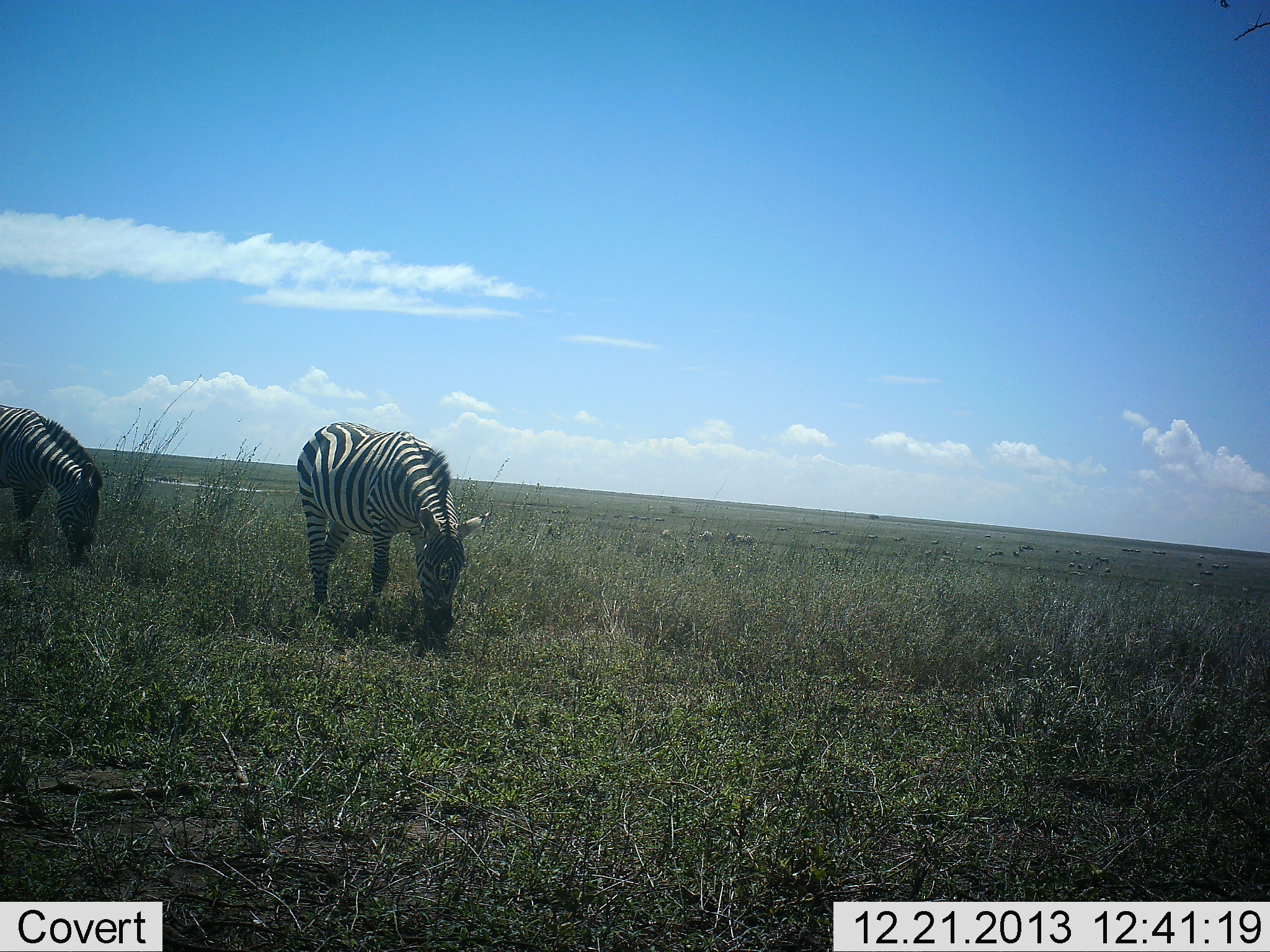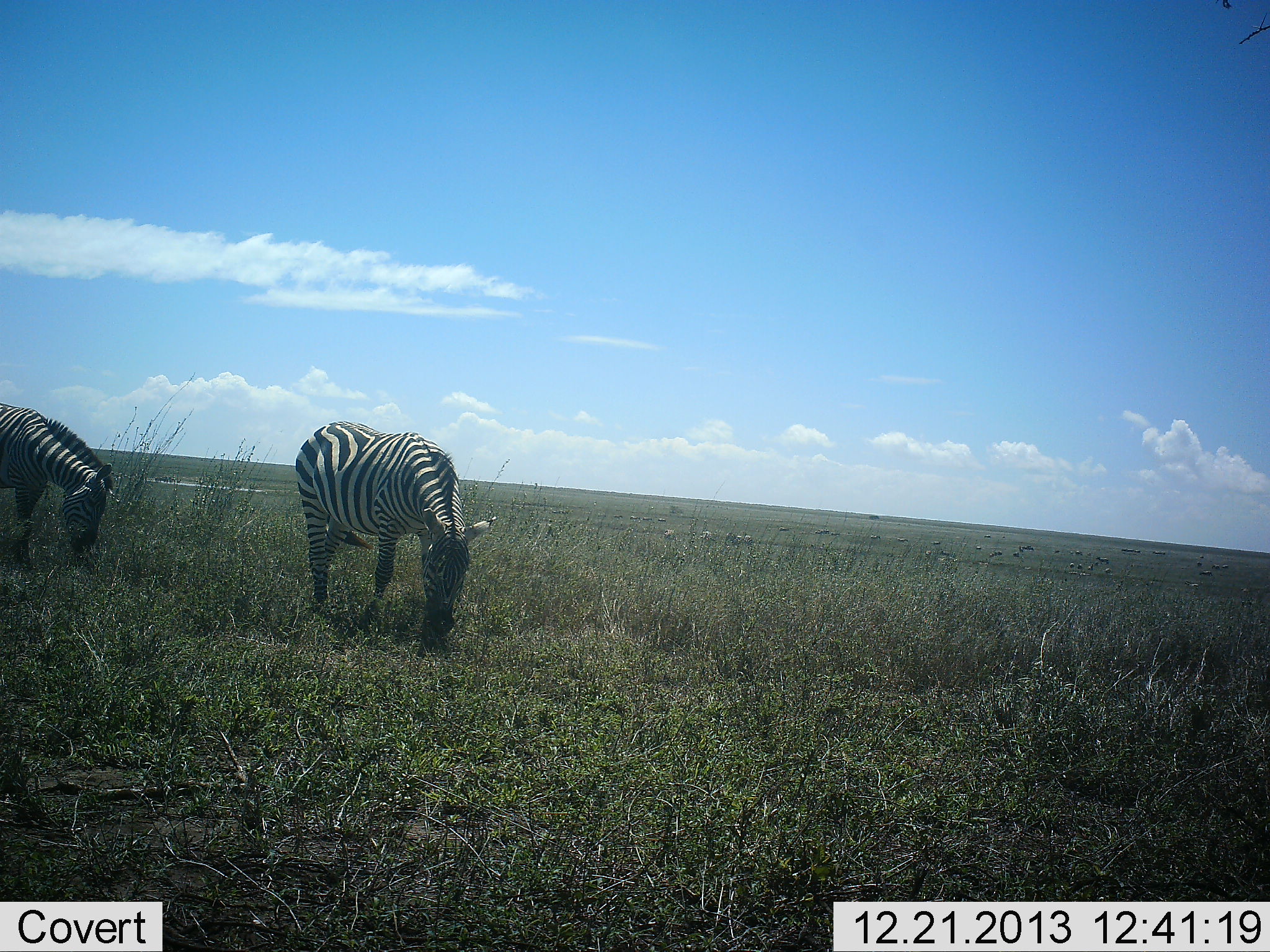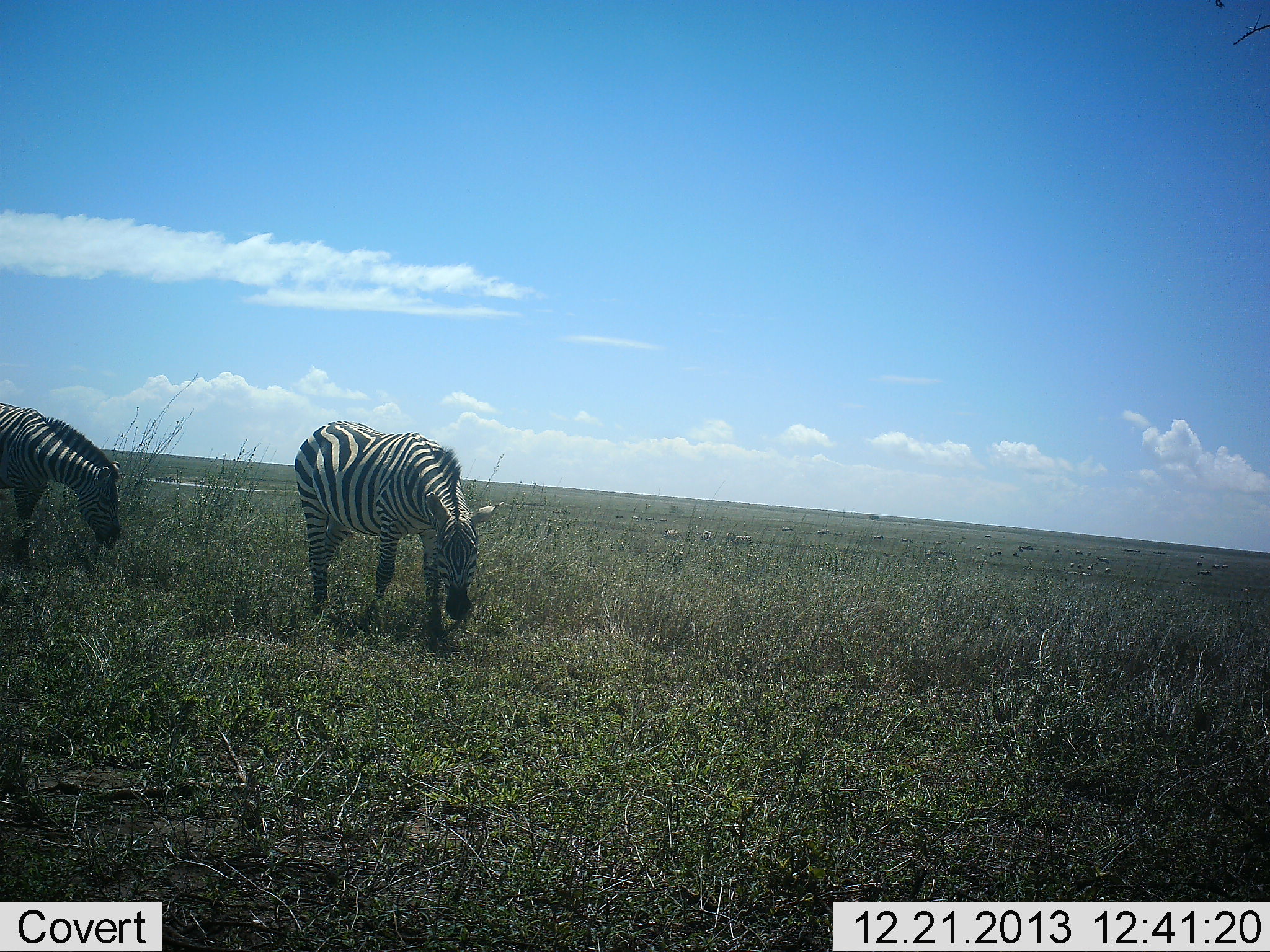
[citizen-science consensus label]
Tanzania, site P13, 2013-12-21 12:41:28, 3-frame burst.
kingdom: Animalia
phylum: Chordata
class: Mammalia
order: Perissodactyla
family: Equidae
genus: Equus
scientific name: Equus quagga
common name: plains zebra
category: zebra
Zebra (plains zebra) (Equus quagga), count 2. Behavior (volunteer vote fractions): standing 27%, resting 0%, moving 0%, interacting 0%. Young present (vote fraction): 0%. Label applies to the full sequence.